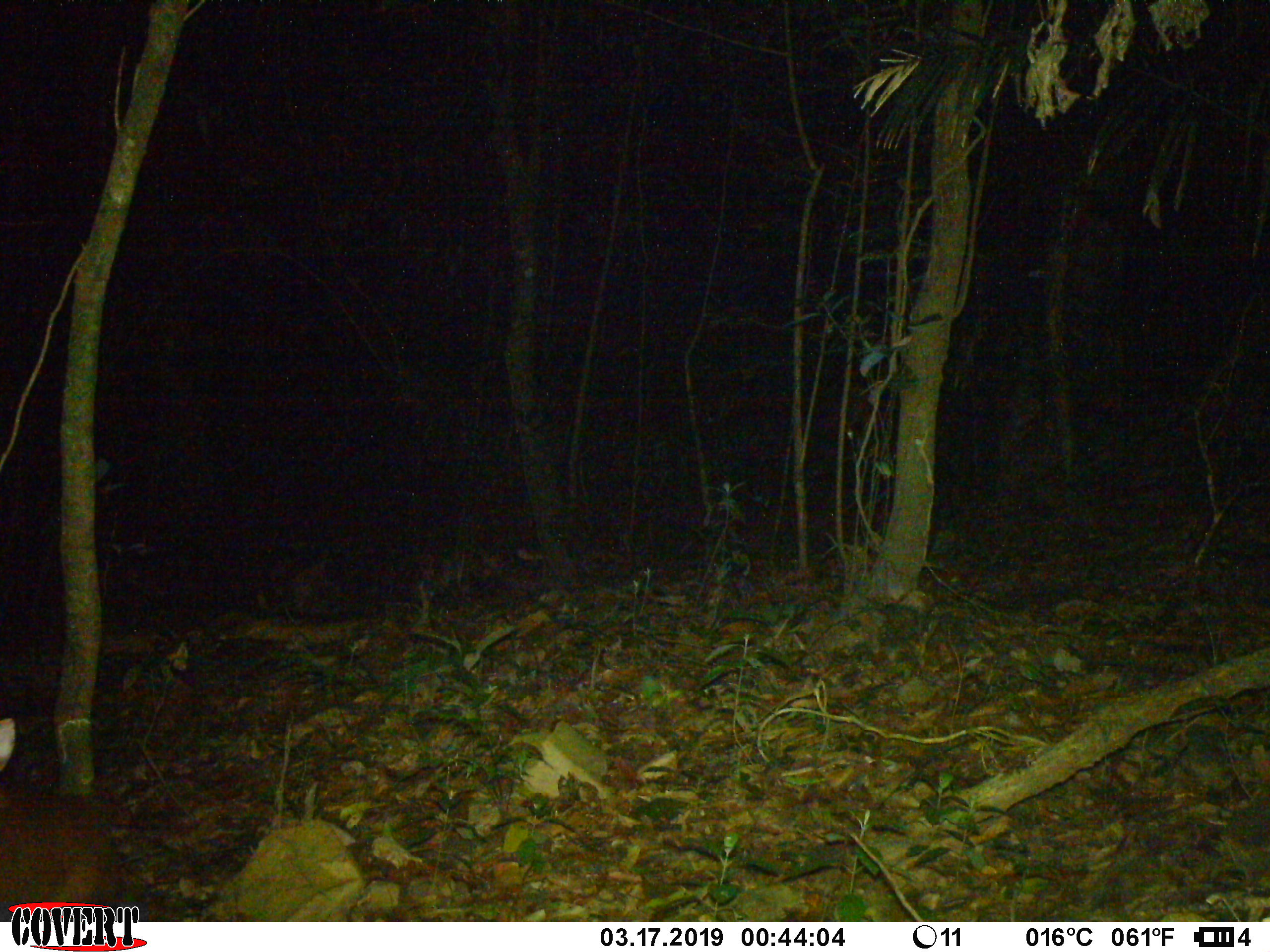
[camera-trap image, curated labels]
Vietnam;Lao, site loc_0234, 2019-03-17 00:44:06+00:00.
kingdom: Animalia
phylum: Chordata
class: Mammalia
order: Artiodactyla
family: Cervidae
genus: Muntiacus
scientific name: Muntiacus vuquangensis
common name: large-antlered muntjac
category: large antlered muntjac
Large antlered muntjac (large-antlered muntjac) (Muntiacus vuquangensis). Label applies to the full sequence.